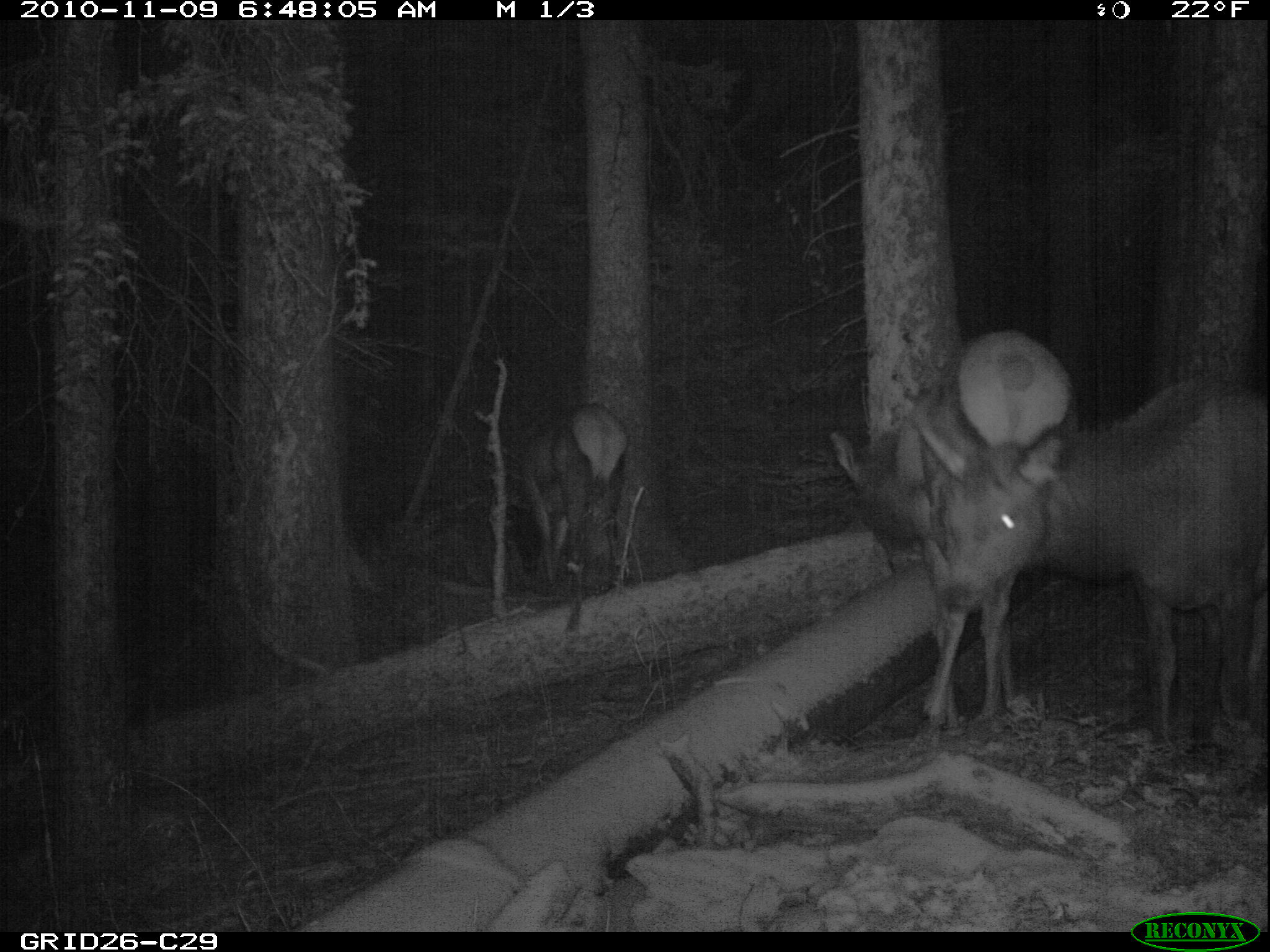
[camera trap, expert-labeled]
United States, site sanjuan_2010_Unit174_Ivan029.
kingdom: Animalia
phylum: Chordata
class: Mammalia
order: Artiodactyla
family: Cervidae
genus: Cervus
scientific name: Cervus elaphus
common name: red deer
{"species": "Cervus elaphus (red deer)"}